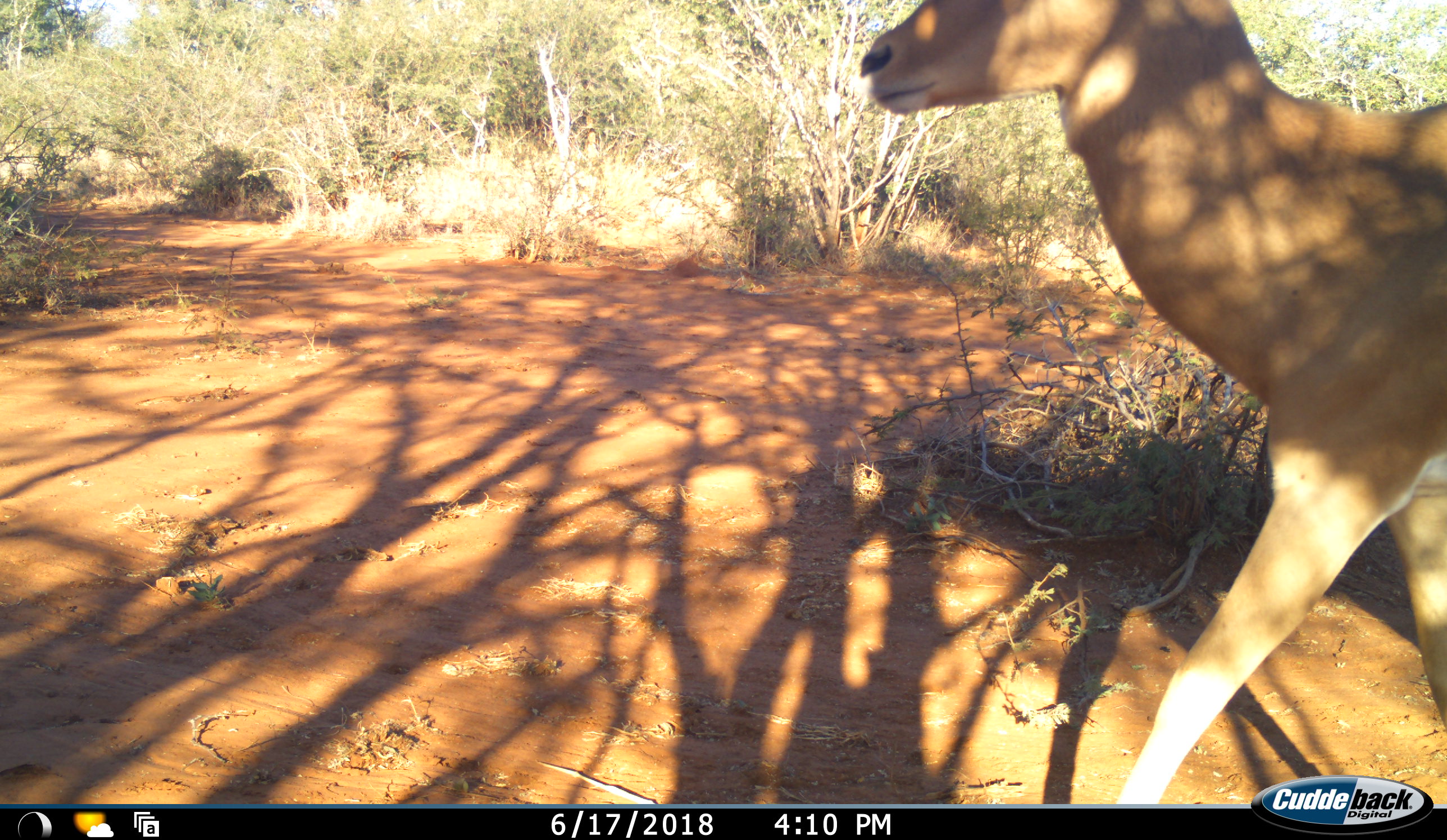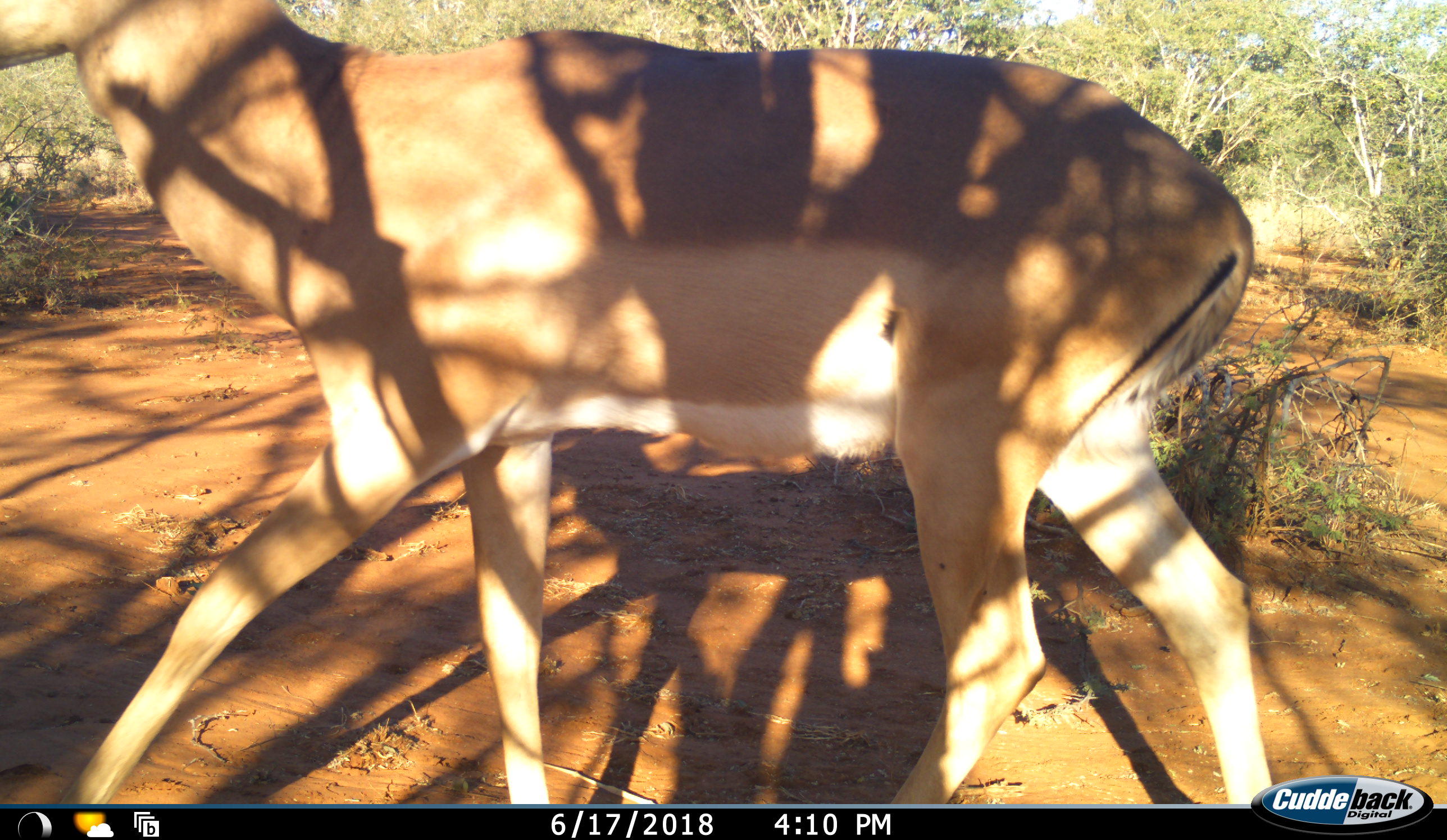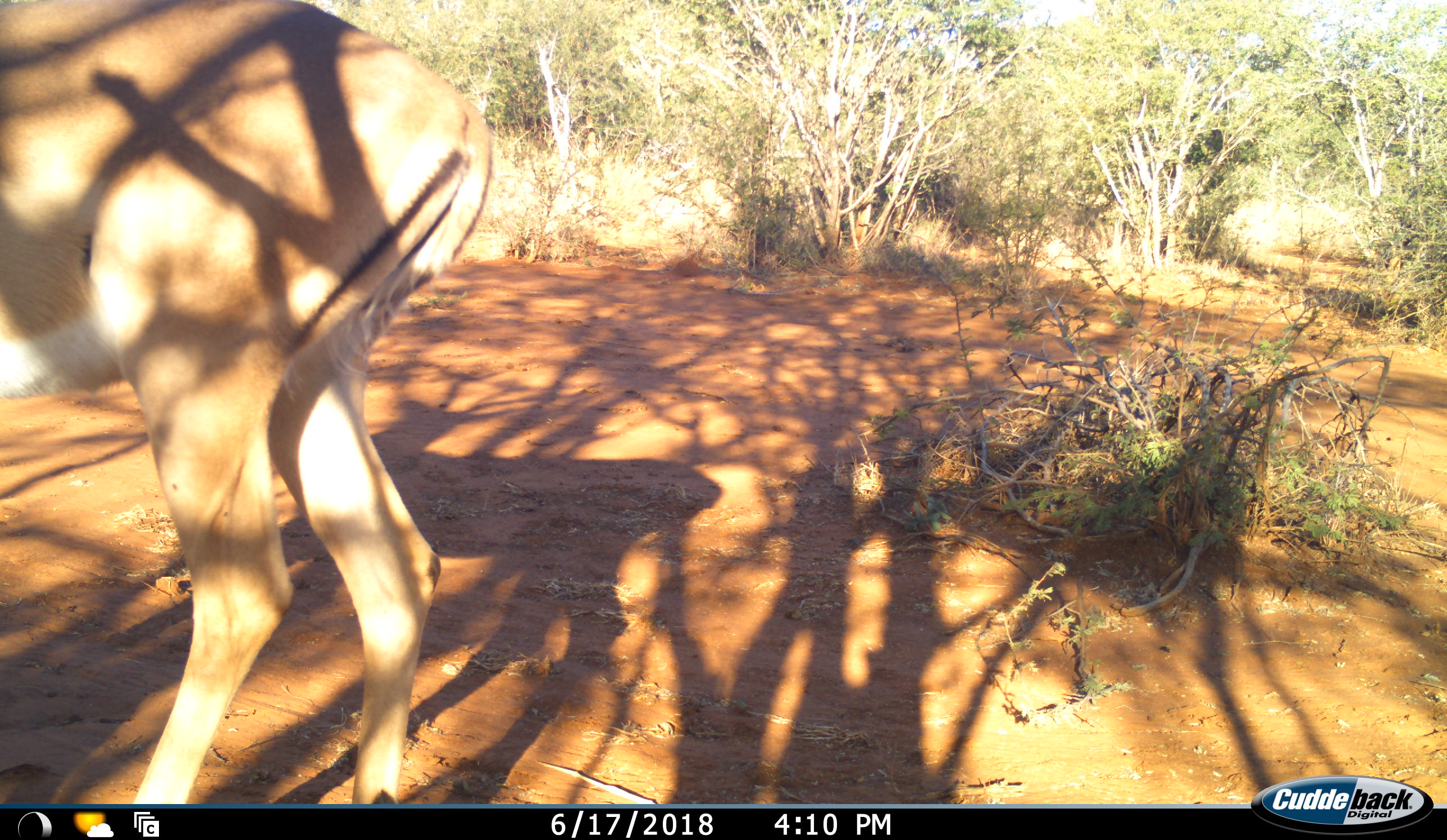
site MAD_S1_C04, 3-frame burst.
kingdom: Animalia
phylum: Chordata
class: Mammalia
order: Artiodactyla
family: Bovidae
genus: Aepyceros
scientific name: Aepyceros melampus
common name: impala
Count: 1.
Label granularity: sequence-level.